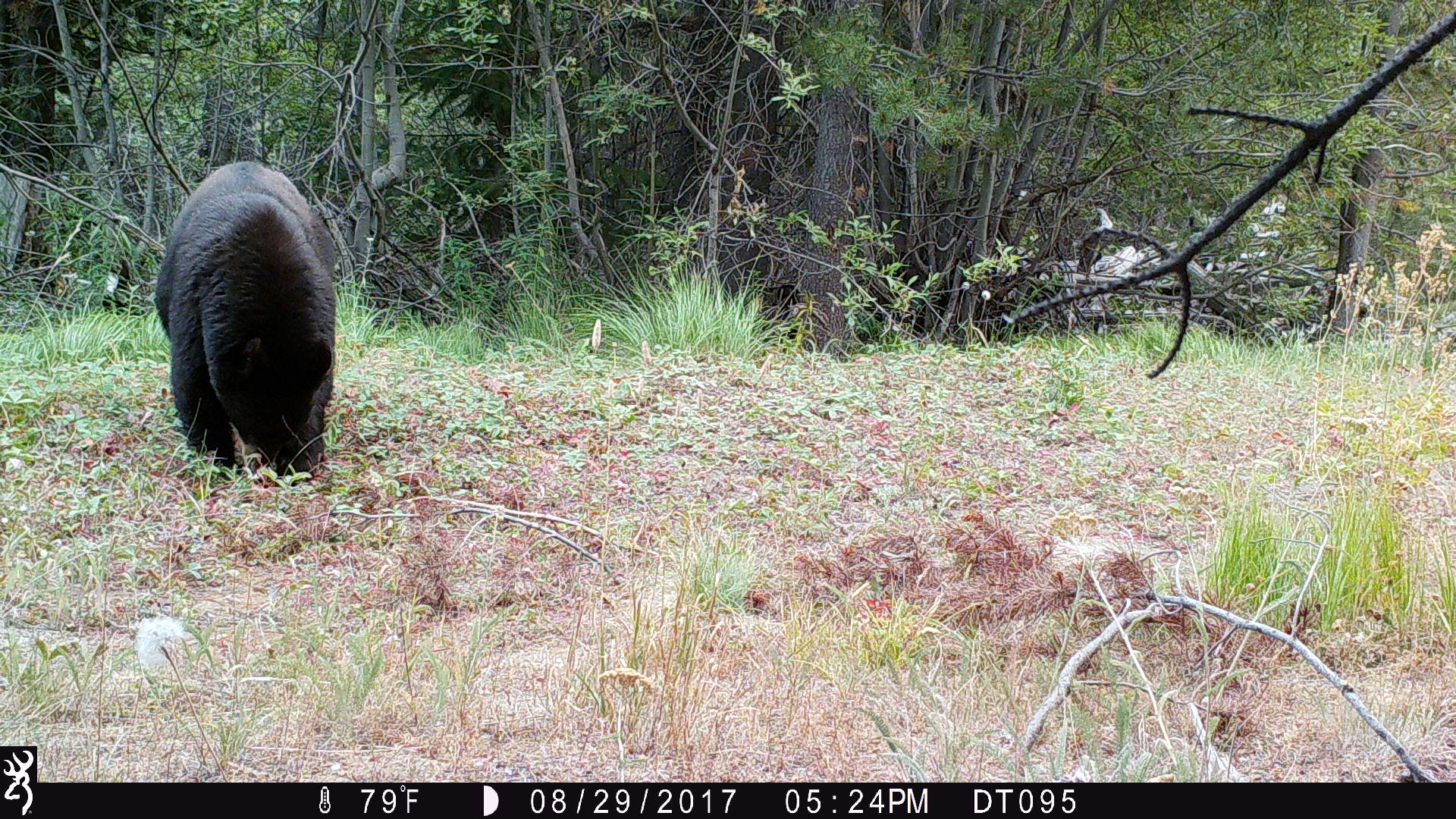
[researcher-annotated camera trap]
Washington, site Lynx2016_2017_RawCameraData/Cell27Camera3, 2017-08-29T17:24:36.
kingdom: Animalia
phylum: Chordata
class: Mammalia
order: Carnivora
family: Ursidae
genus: Ursus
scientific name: Ursus americanus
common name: american black bear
Ursus americanus (american black bear). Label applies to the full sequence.